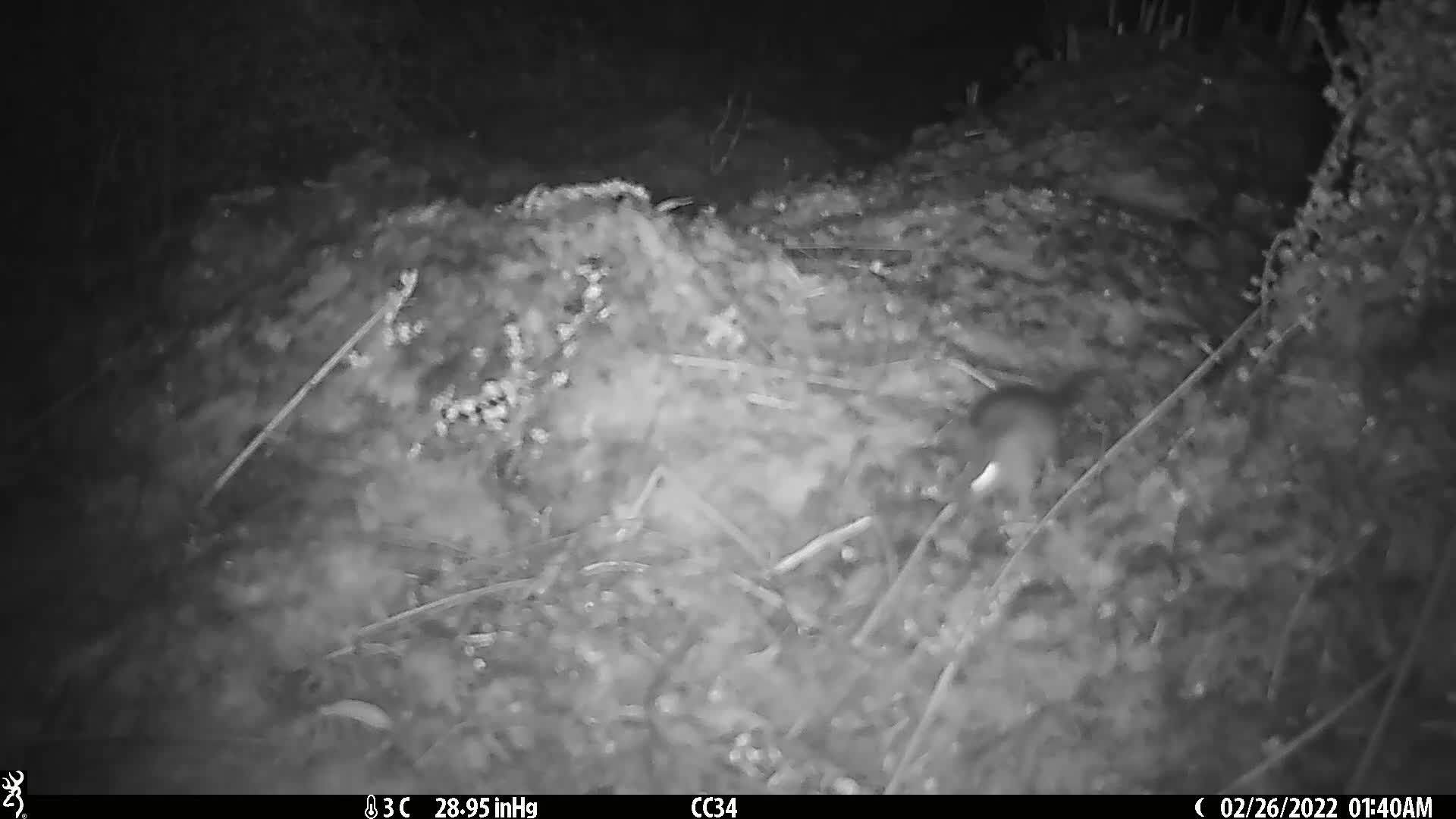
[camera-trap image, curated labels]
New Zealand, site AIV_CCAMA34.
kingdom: Animalia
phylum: Chordata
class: Mammalia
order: Rodentia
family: Muridae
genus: Mus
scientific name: Mus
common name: mouse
Mouse (Mus).